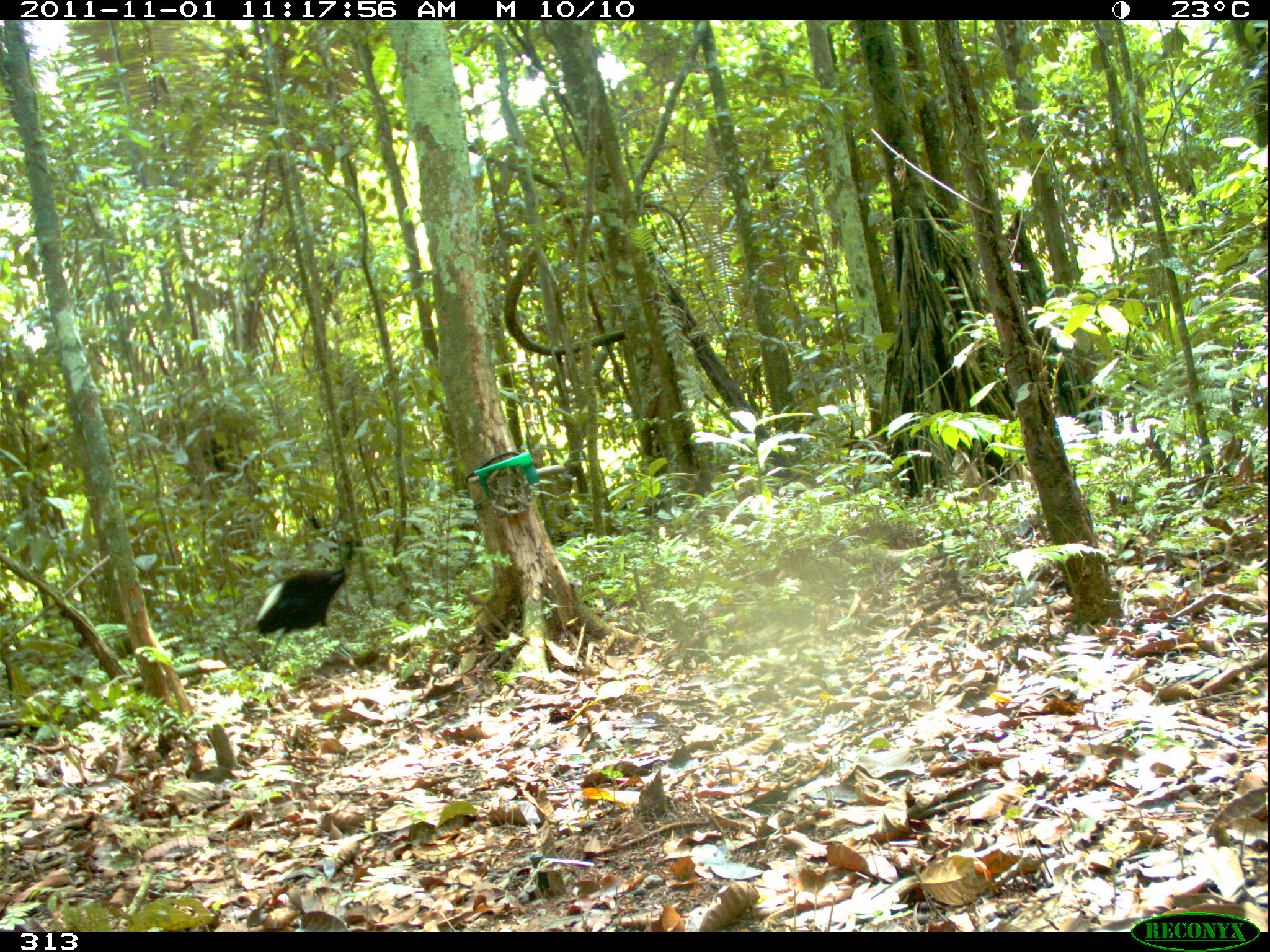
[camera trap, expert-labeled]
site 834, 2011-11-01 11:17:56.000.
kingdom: Animalia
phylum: Chordata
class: Aves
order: Gruiformes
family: Psophiidae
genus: Psophia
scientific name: Psophia leucoptera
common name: pale-winged trumpeter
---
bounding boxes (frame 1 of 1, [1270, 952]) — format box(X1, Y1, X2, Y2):
psophia leucoptera: box(251, 538, 362, 668)